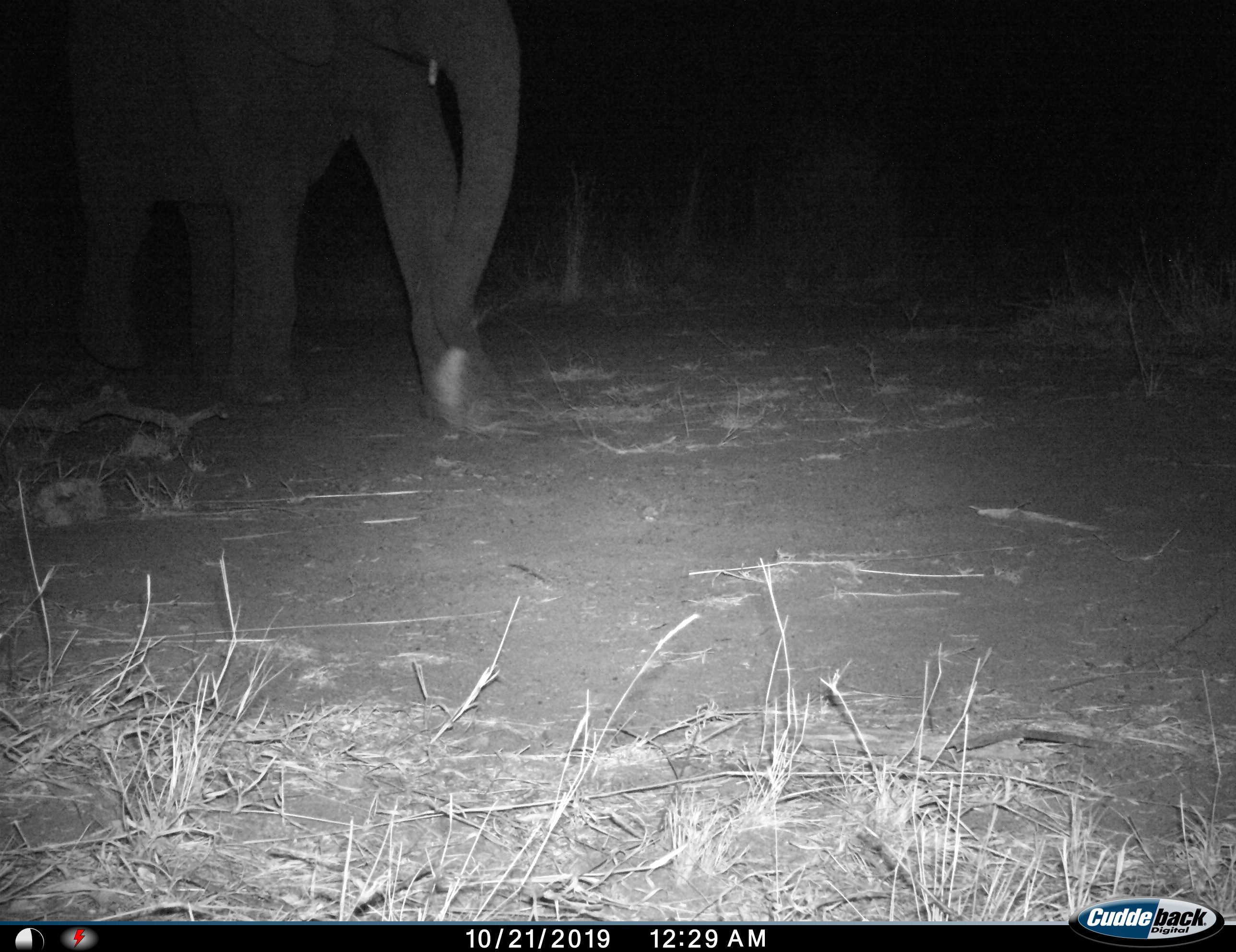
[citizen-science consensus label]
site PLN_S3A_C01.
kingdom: Animalia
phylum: Chordata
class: Mammalia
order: Proboscidea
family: Elephantidae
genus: Loxodonta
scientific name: Loxodonta africana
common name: african bush elephant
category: elephant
Elephant (african bush elephant) (Loxodonta africana), count 1. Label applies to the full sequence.